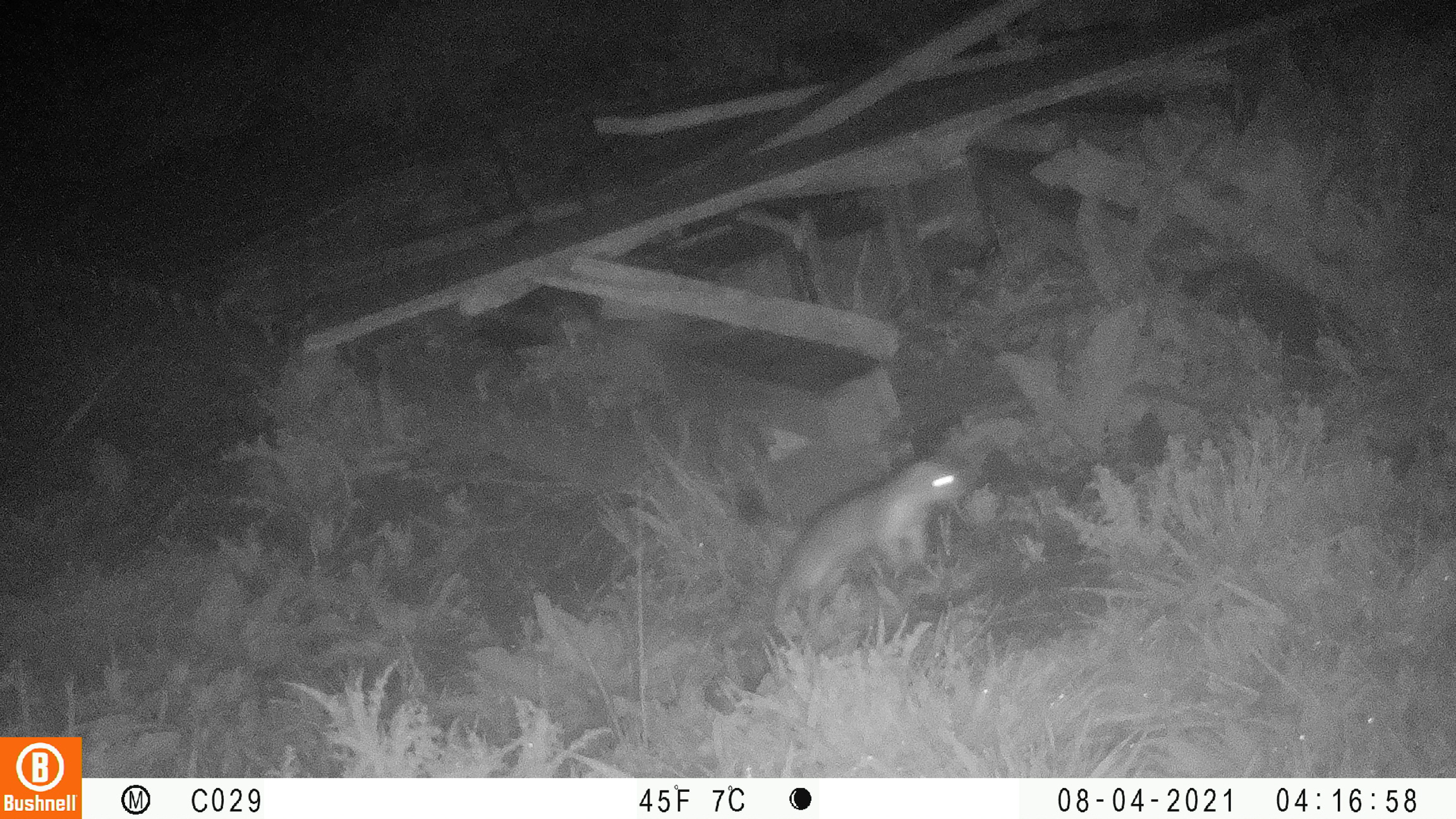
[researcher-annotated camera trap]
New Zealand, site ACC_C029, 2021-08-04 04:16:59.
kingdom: Animalia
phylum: Chordata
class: Mammalia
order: Carnivora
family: Mustelidae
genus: Mustela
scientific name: Mustela erminea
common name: stoat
Stoat (Mustela erminea).